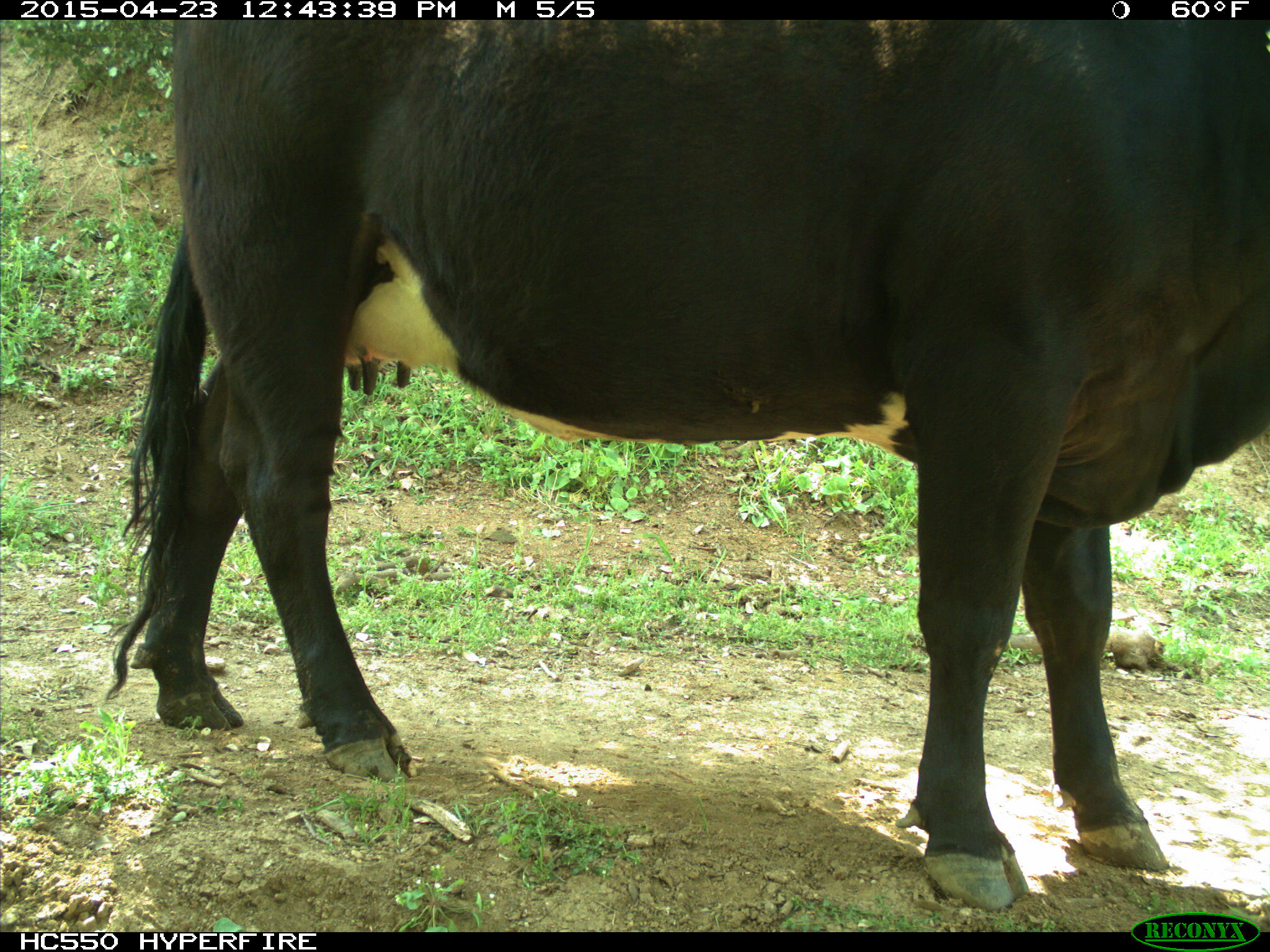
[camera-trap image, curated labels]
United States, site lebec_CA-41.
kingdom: Animalia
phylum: Chordata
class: Mammalia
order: Artiodactyla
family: Bovidae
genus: Bos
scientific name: Bos taurus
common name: domestic cow